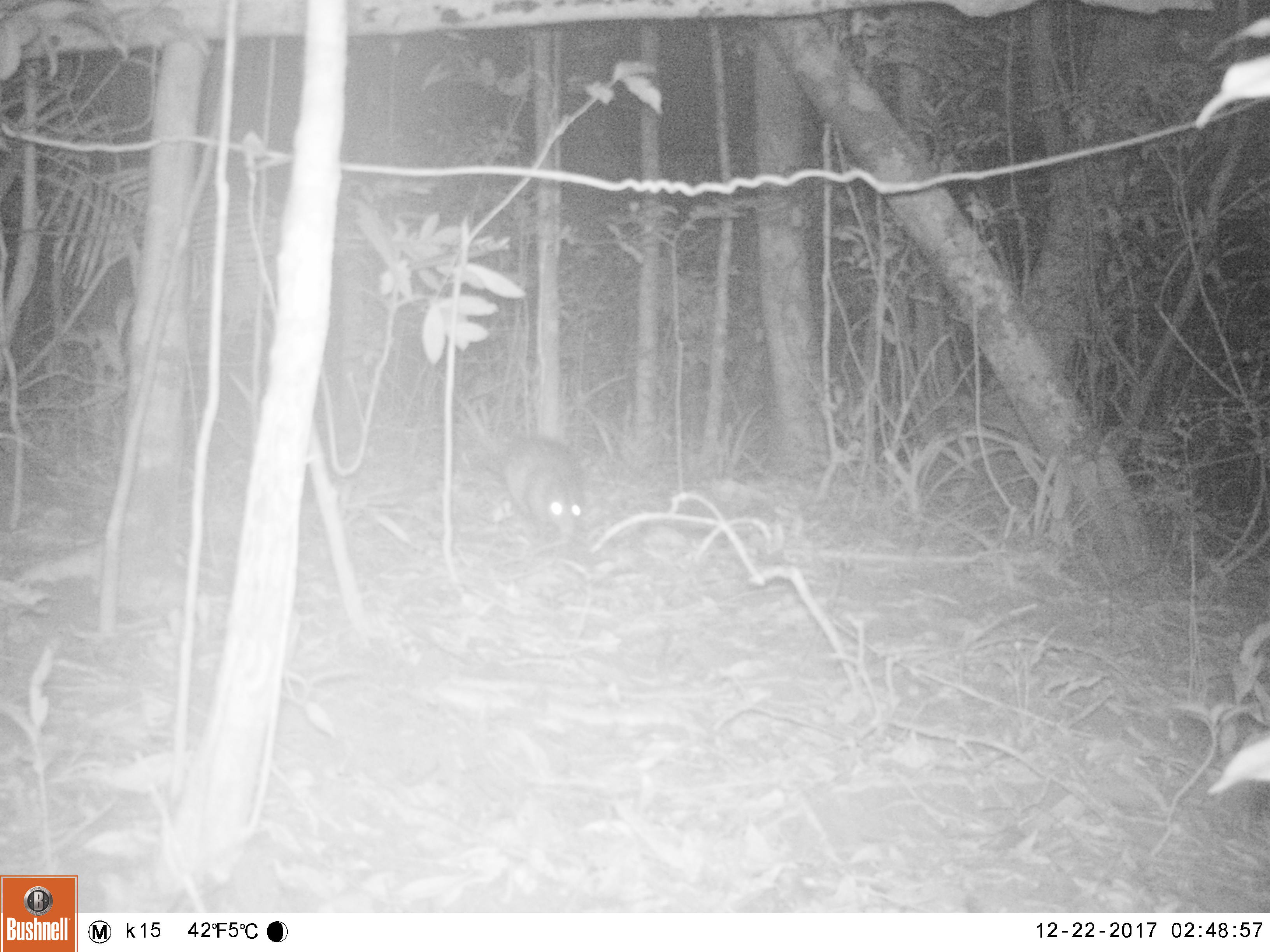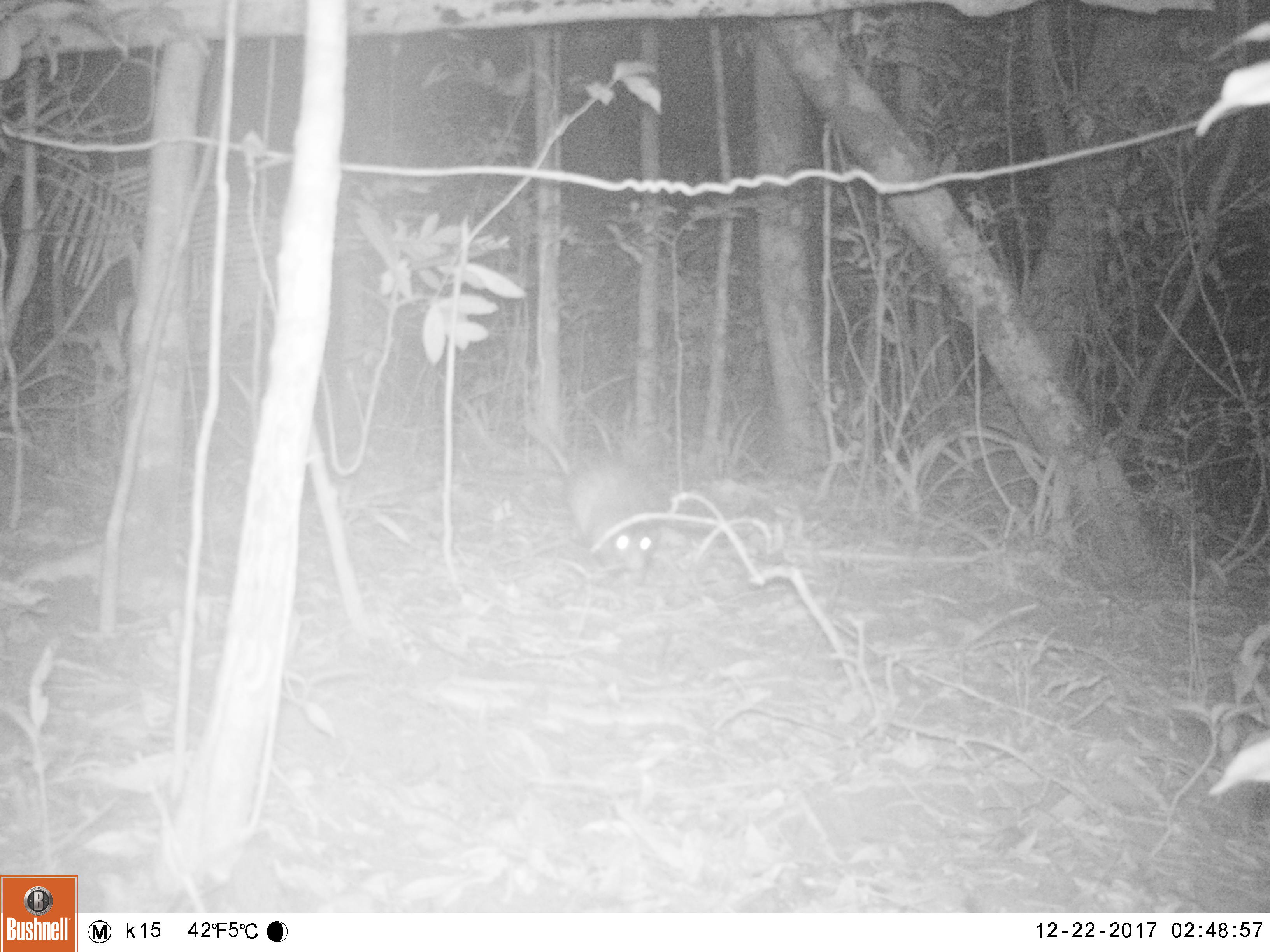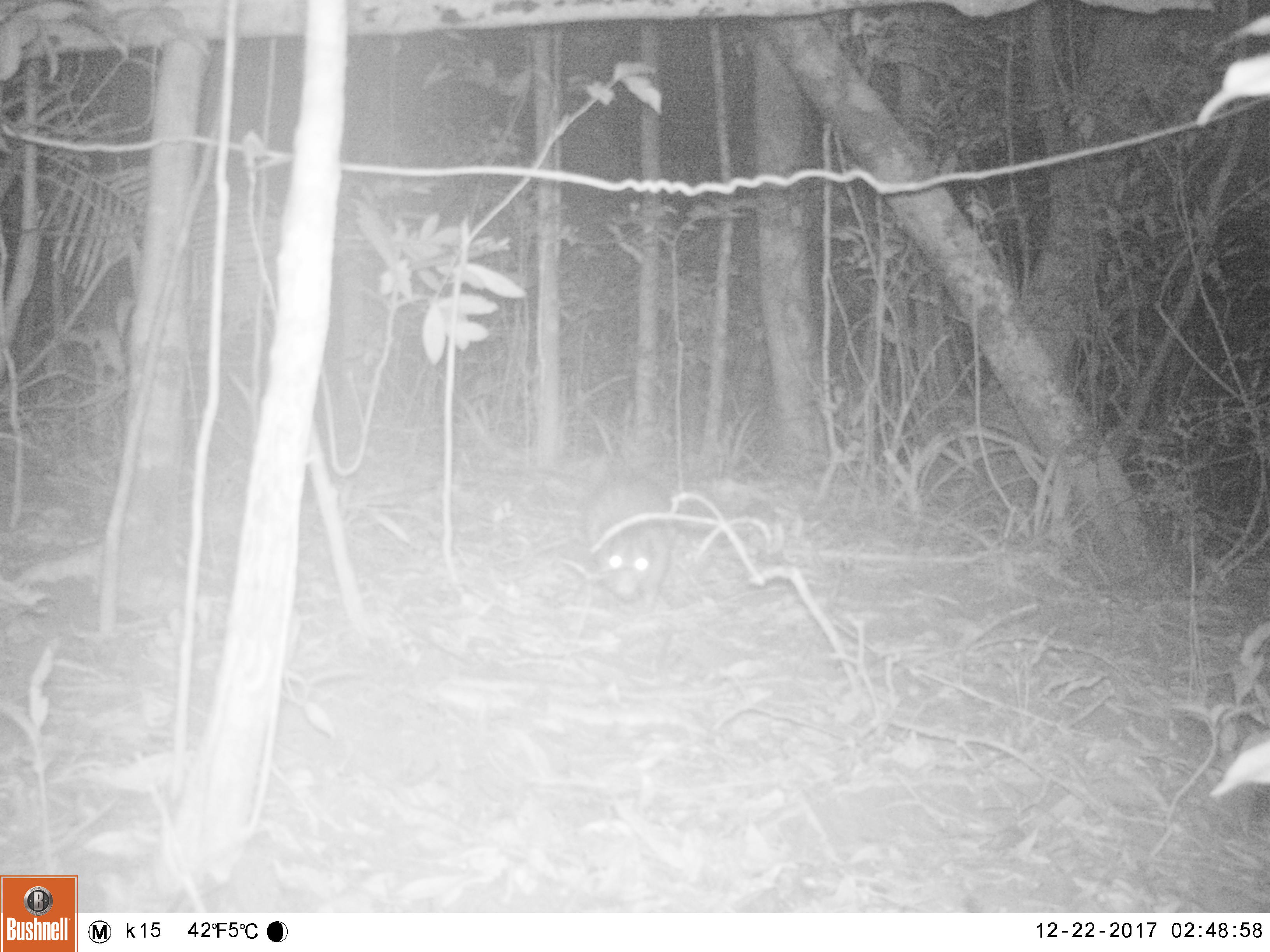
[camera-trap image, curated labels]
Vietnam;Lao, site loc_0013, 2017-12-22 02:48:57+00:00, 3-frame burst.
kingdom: Animalia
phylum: Chordata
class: Mammalia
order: Rodentia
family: Hystricidae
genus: Atherurus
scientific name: Atherurus macrourus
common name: asiatic brush-tailed porcupine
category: asiatic brush tailed porcupine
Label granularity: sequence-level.